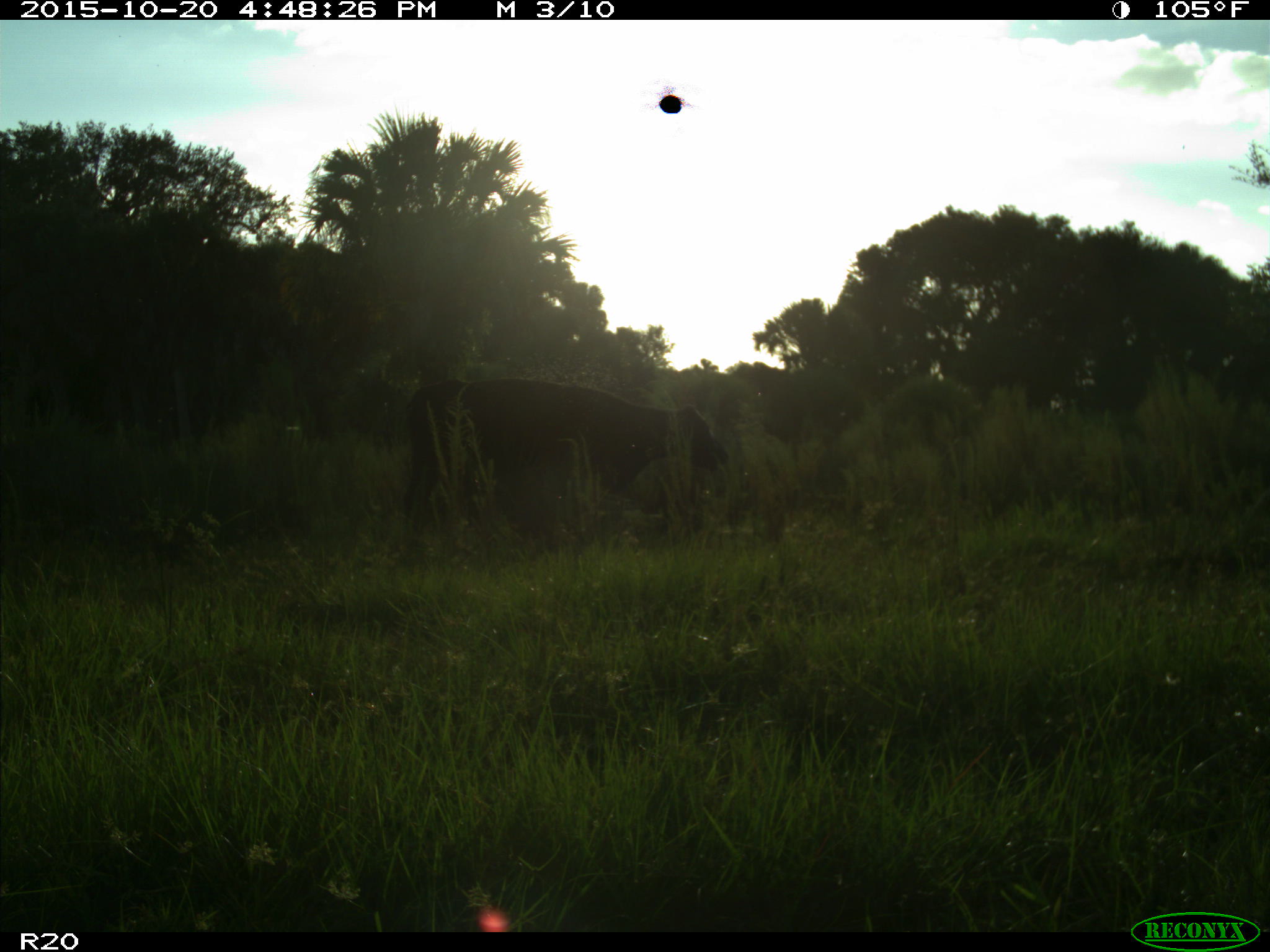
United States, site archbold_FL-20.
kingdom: Animalia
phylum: Chordata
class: Mammalia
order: Artiodactyla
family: Bovidae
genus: Bos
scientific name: Bos taurus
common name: domestic cow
Bos taurus (domestic cow).